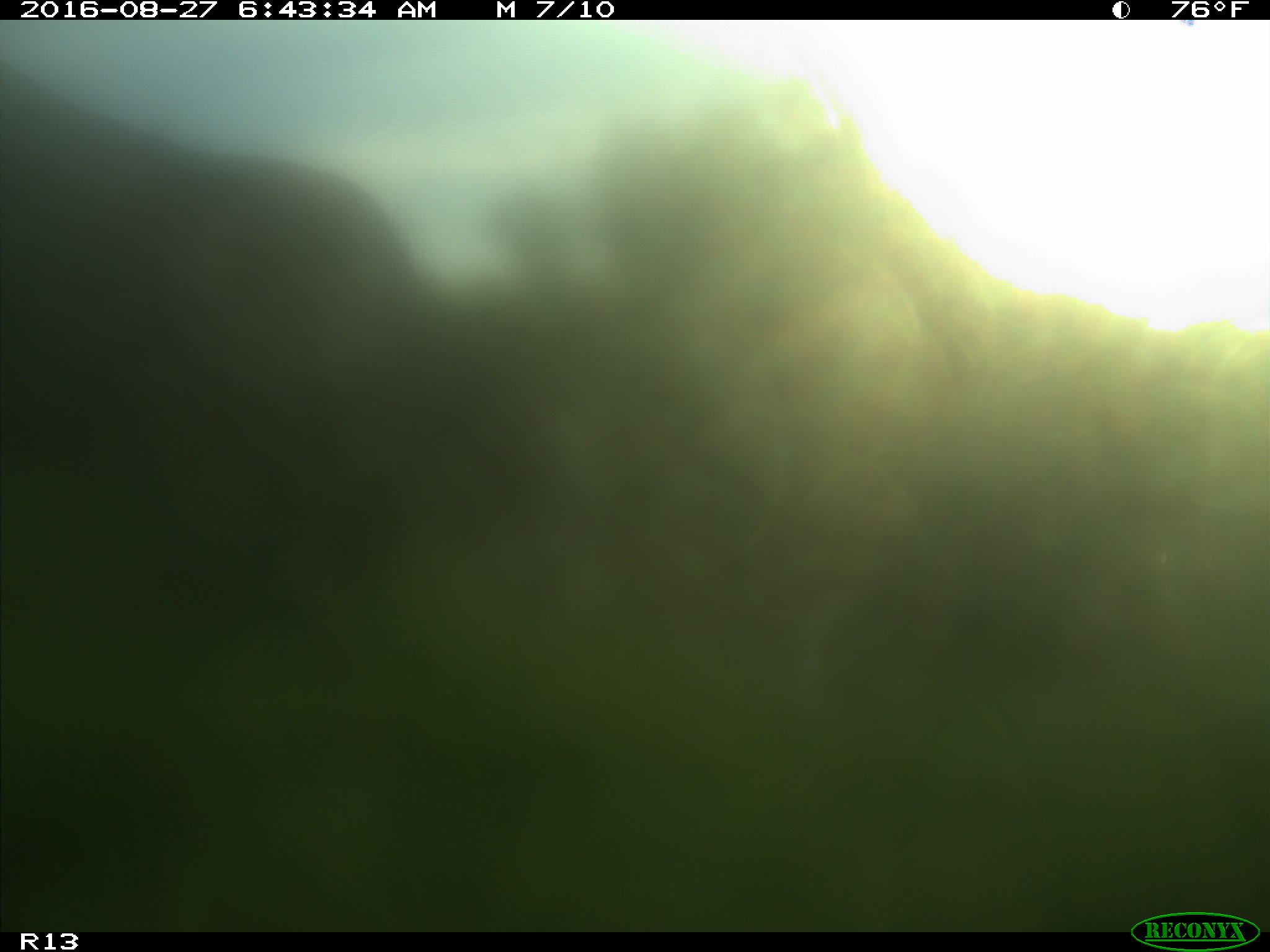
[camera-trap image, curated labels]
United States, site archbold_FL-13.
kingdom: Animalia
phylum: Chordata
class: Mammalia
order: Artiodactyla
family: Bovidae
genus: Bos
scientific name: Bos taurus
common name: domestic cow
Bos taurus (domestic cow).